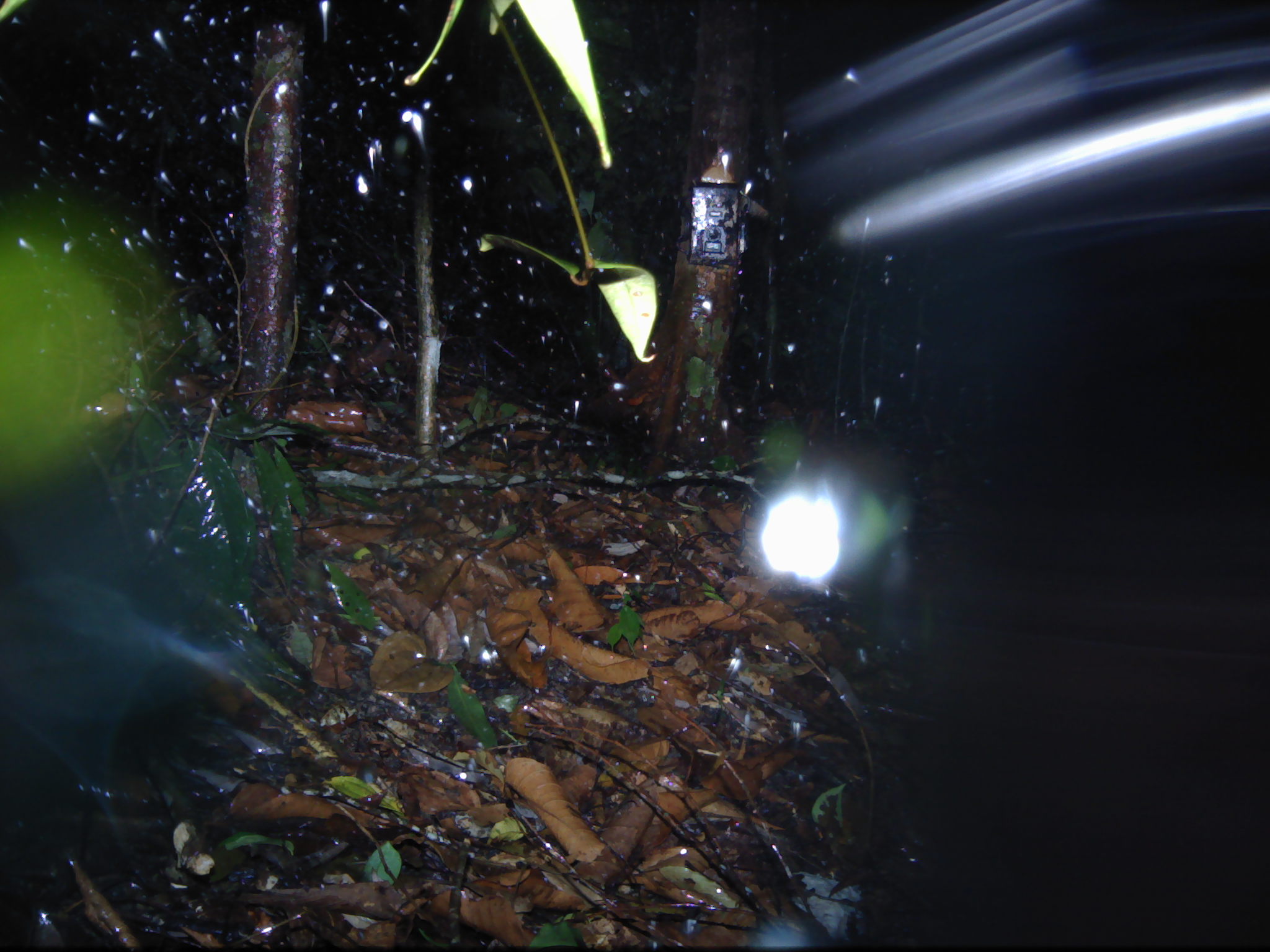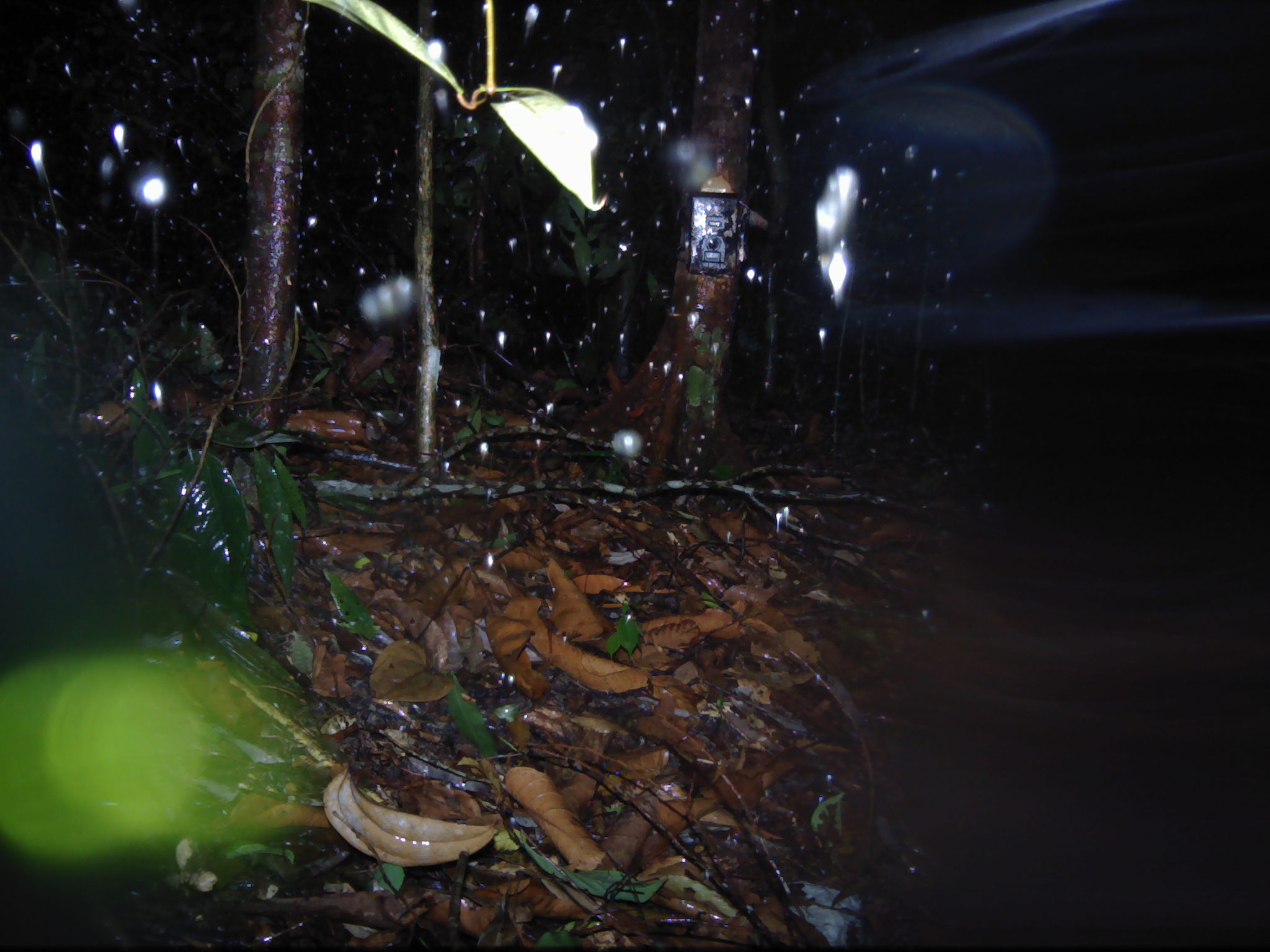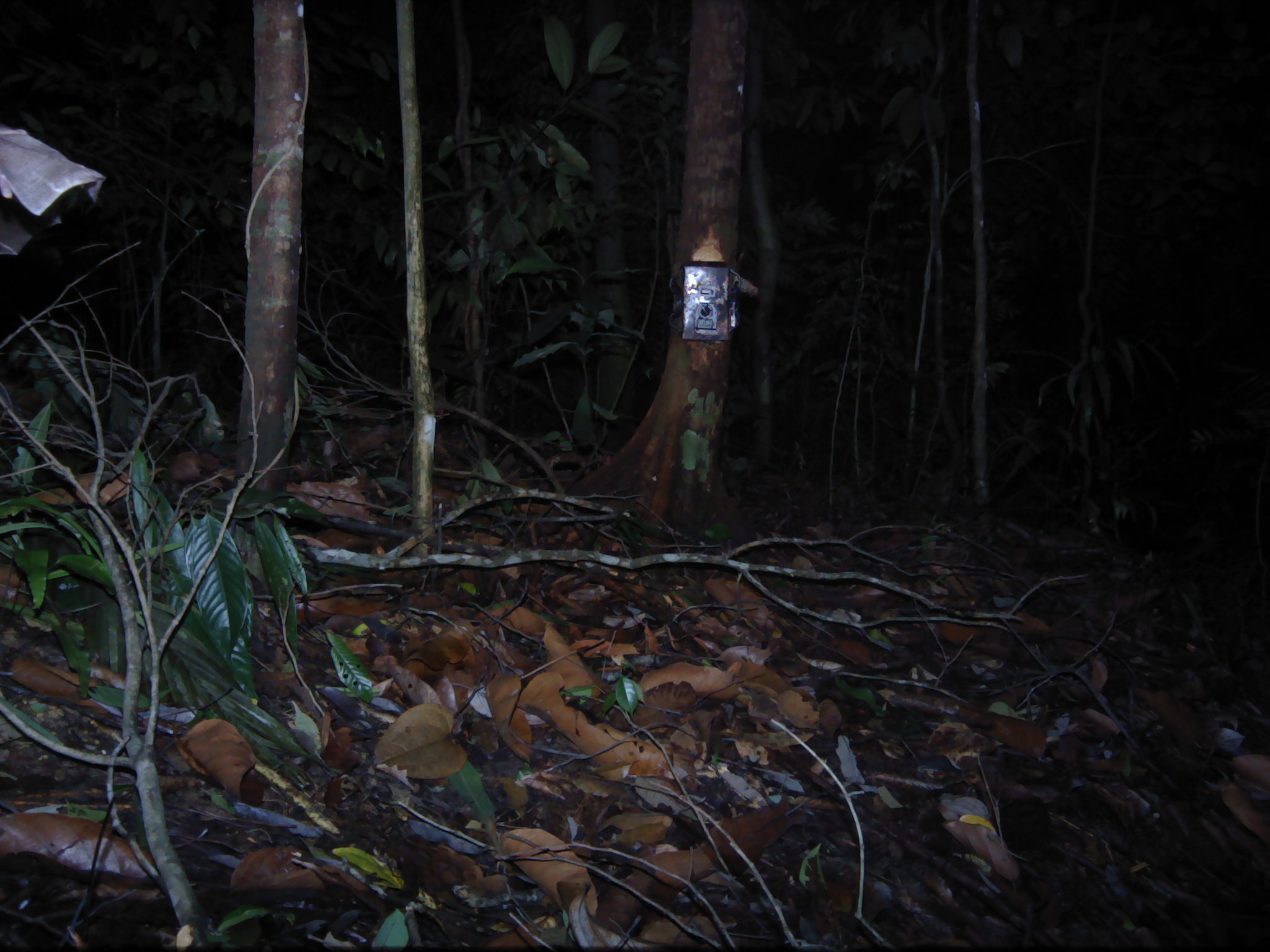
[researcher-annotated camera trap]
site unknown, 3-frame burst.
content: unidentified animal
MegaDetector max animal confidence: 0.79